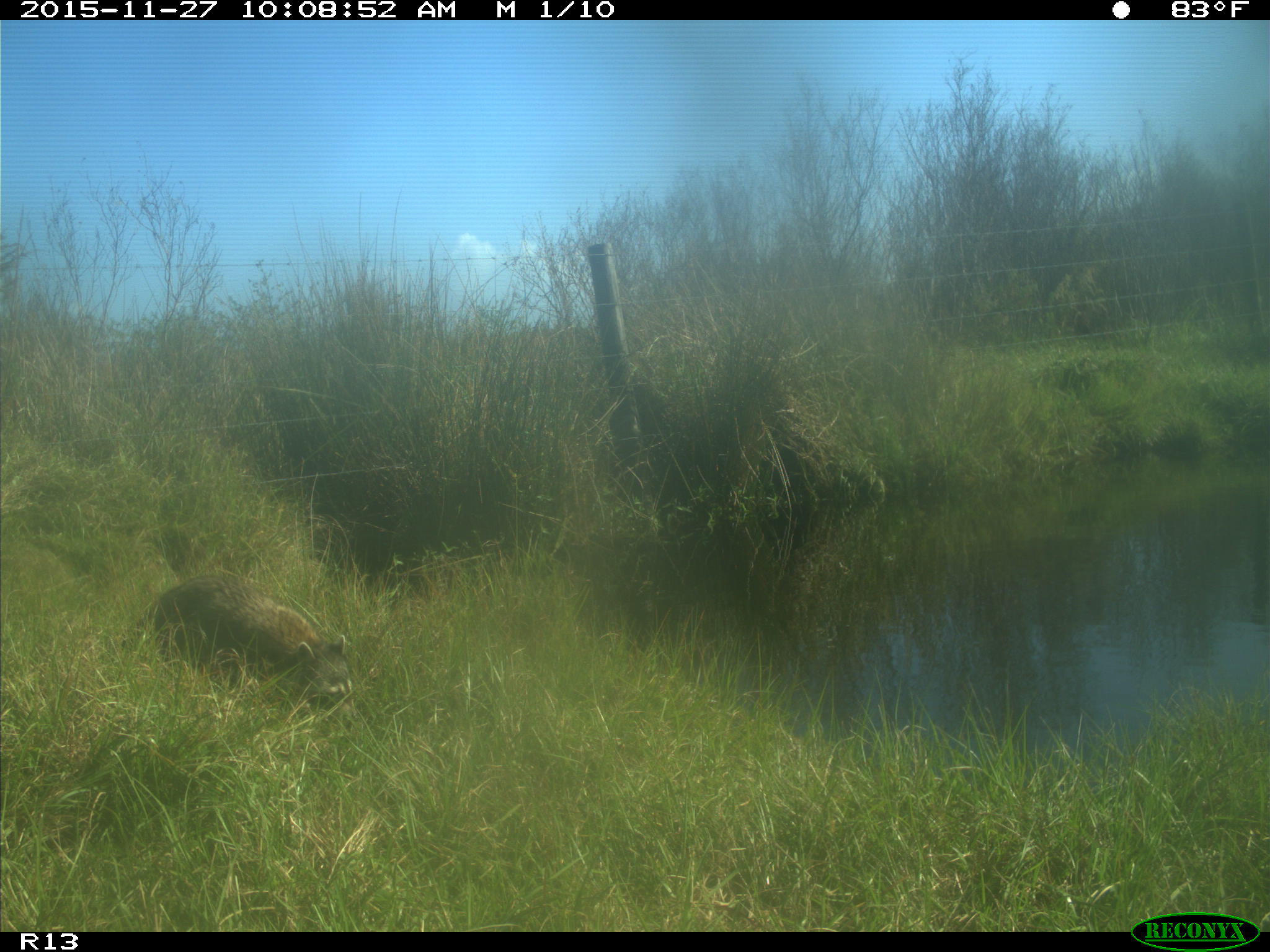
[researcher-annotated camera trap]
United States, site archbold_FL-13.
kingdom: Animalia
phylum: Chordata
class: Mammalia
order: Carnivora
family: Procyonidae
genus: Procyon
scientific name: Procyon lotor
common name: common raccoon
Procyon lotor (common raccoon).